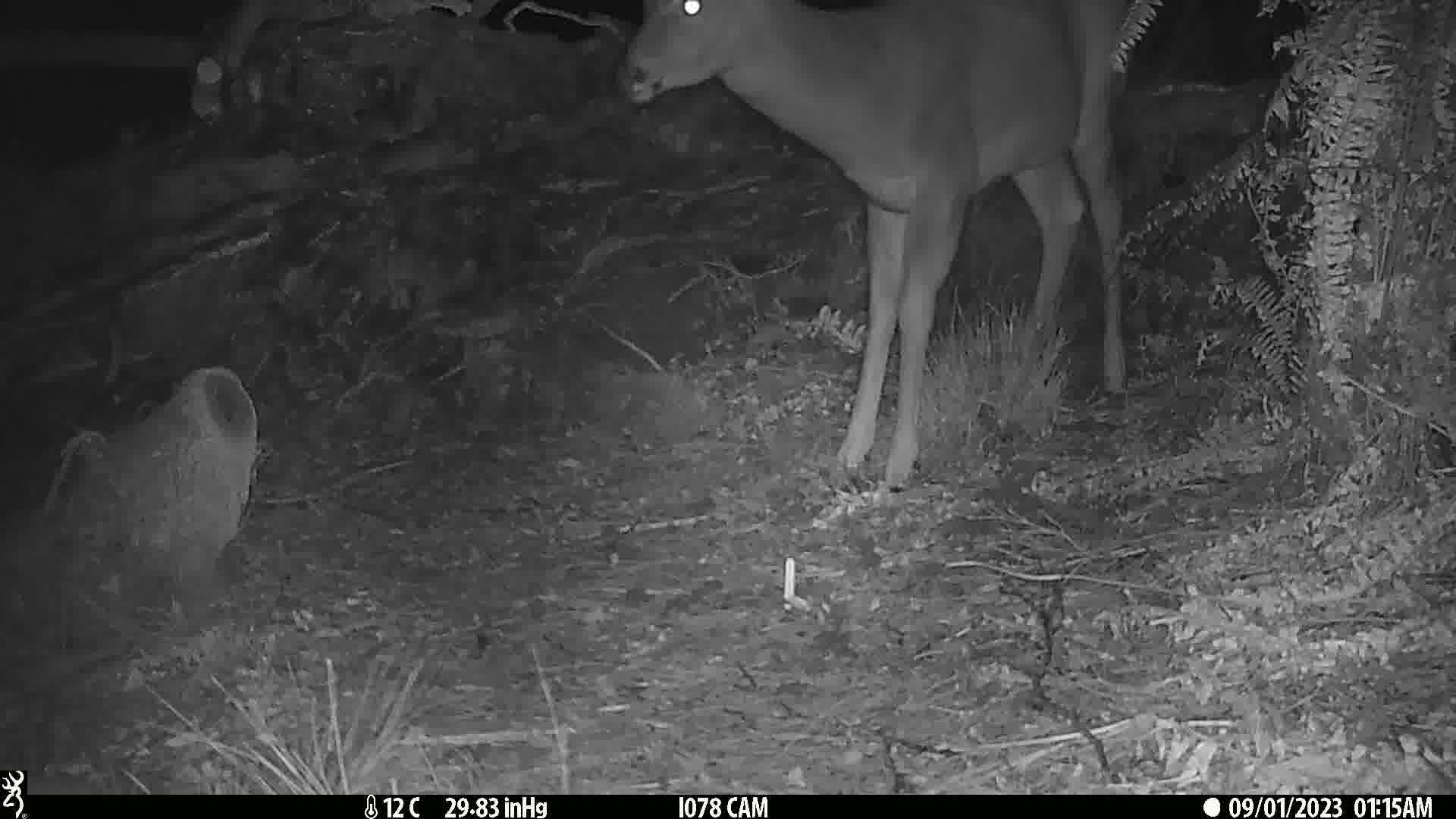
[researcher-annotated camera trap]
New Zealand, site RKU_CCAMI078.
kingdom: Animalia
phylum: Chordata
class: Mammalia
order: Artiodactyla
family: Cervidae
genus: Odocoileus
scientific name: Odocoileus virginianus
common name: white-tailed deer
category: white tailed deer